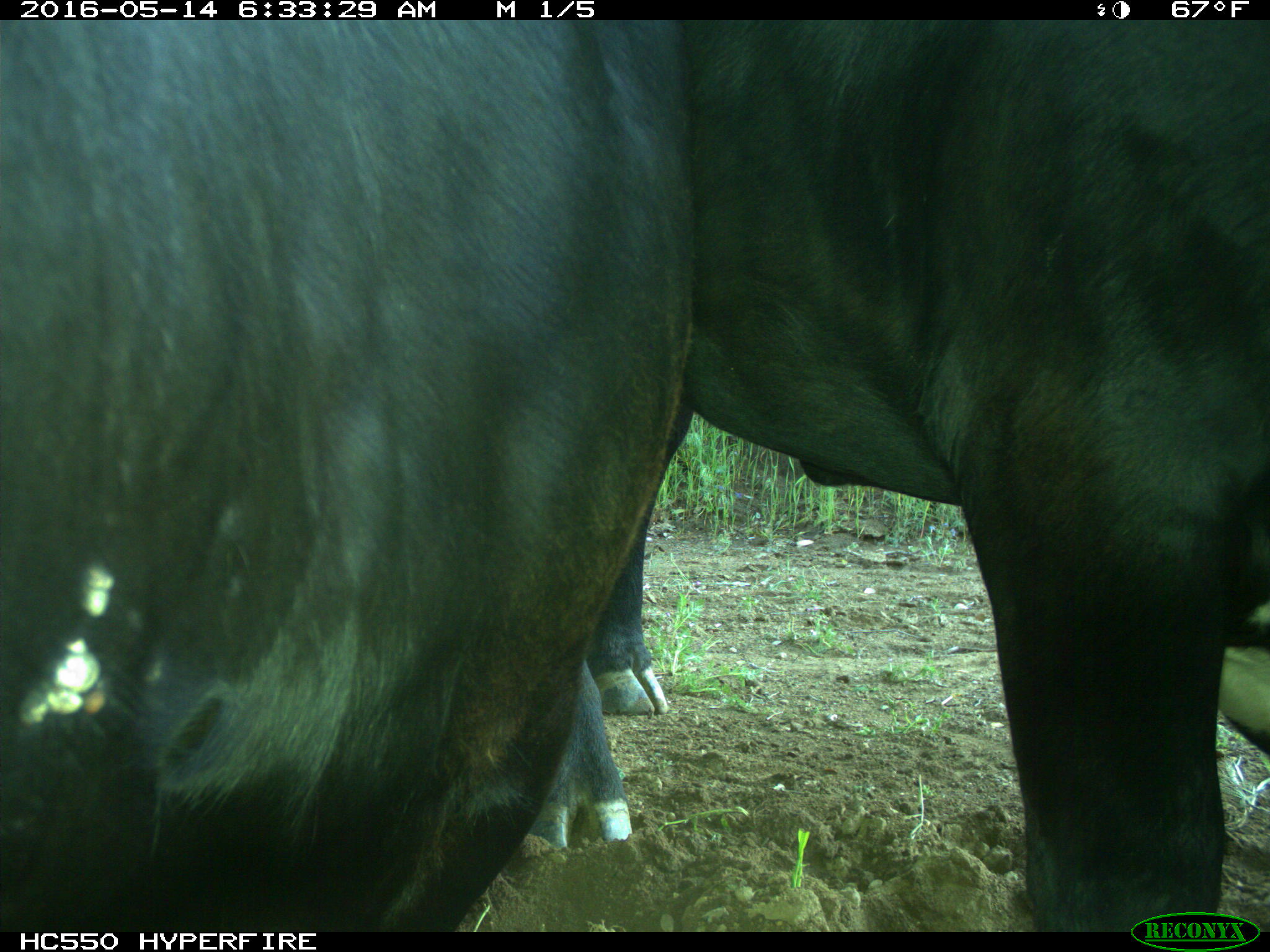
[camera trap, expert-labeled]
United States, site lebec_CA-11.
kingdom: Animalia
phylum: Chordata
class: Mammalia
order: Artiodactyla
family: Bovidae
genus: Bos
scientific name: Bos taurus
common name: domestic cow